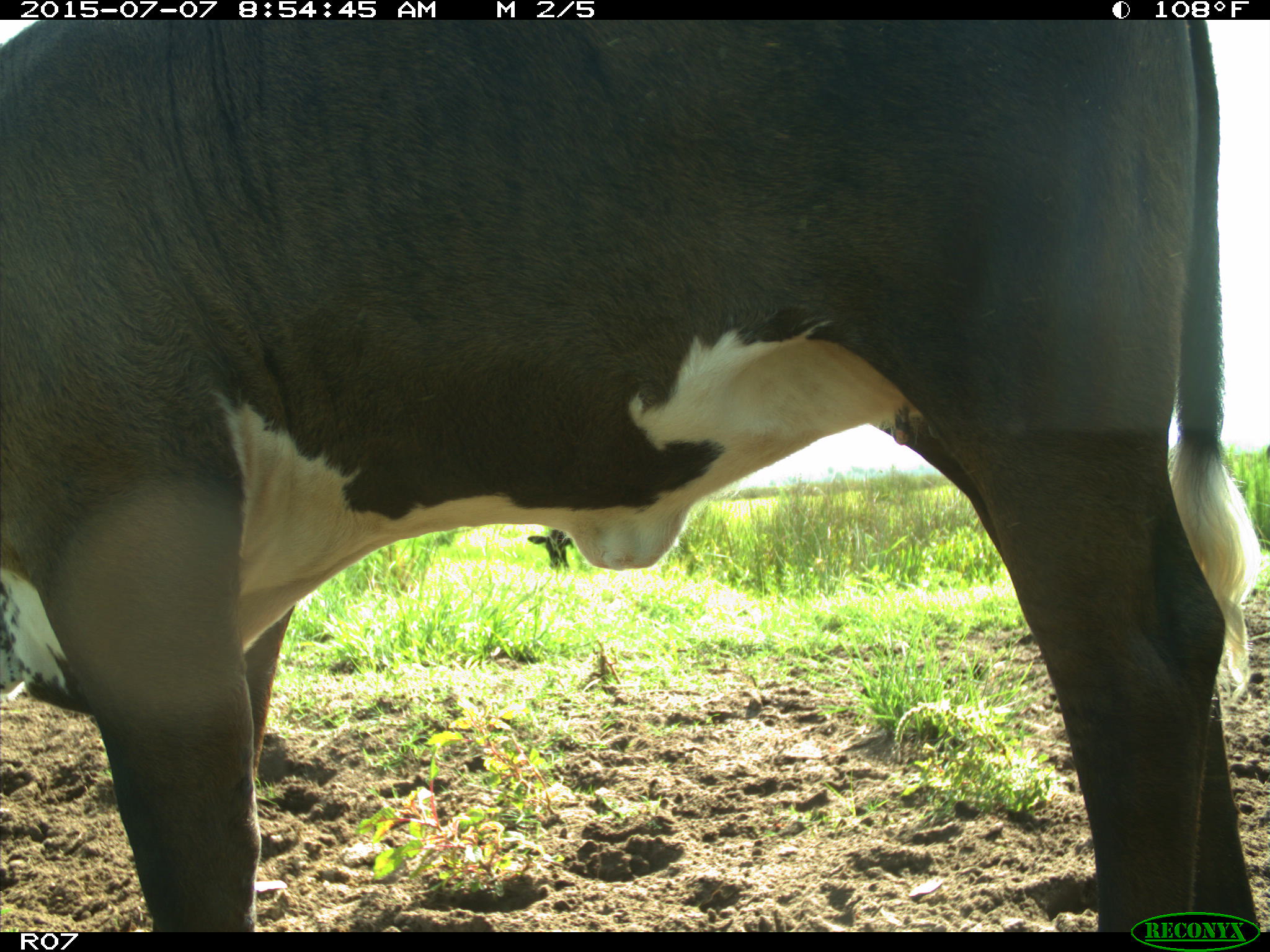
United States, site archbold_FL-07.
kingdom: Animalia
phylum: Chordata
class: Mammalia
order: Artiodactyla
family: Bovidae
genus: Bos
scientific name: Bos taurus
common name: domestic cow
Bos taurus (domestic cow).